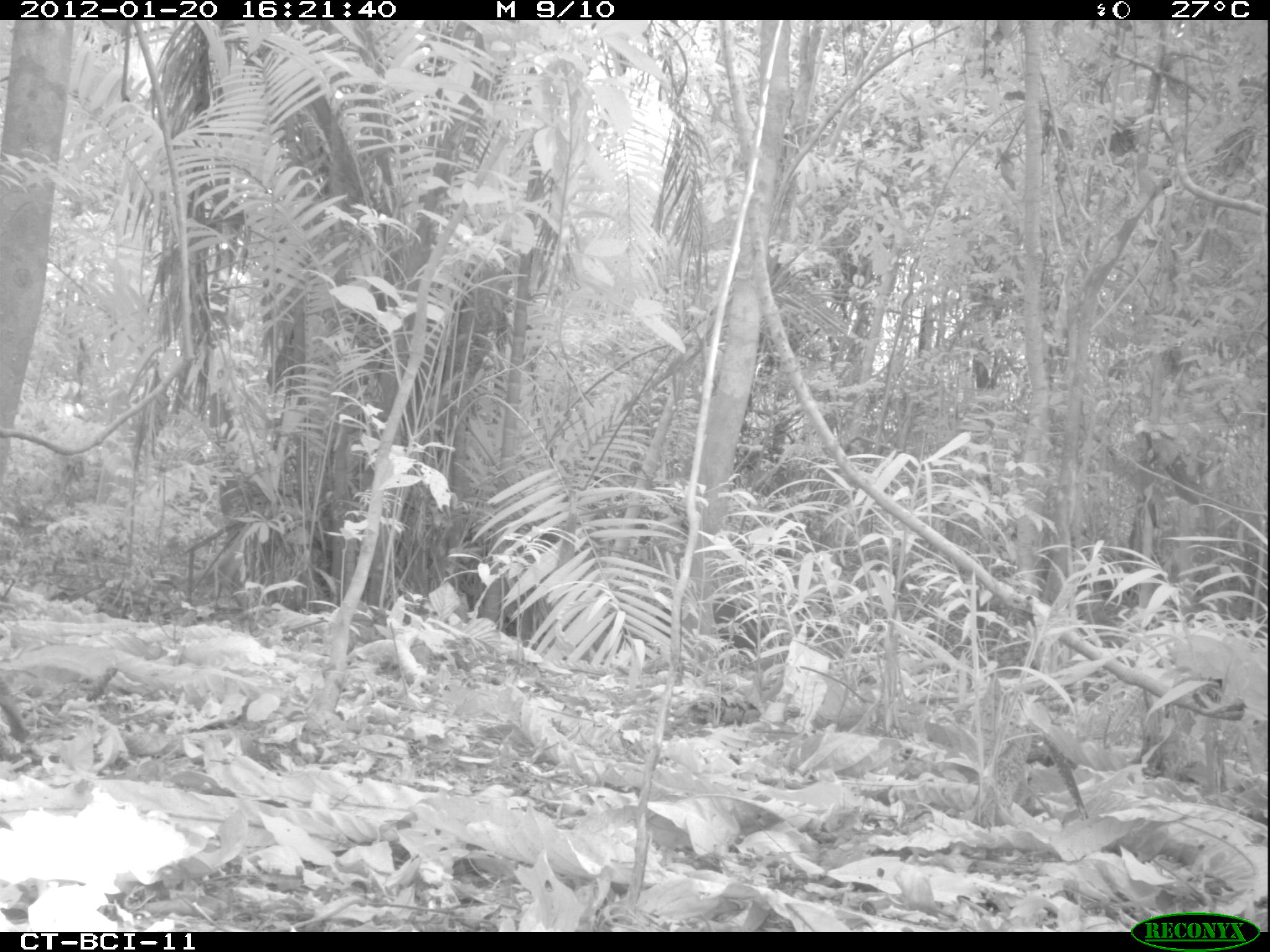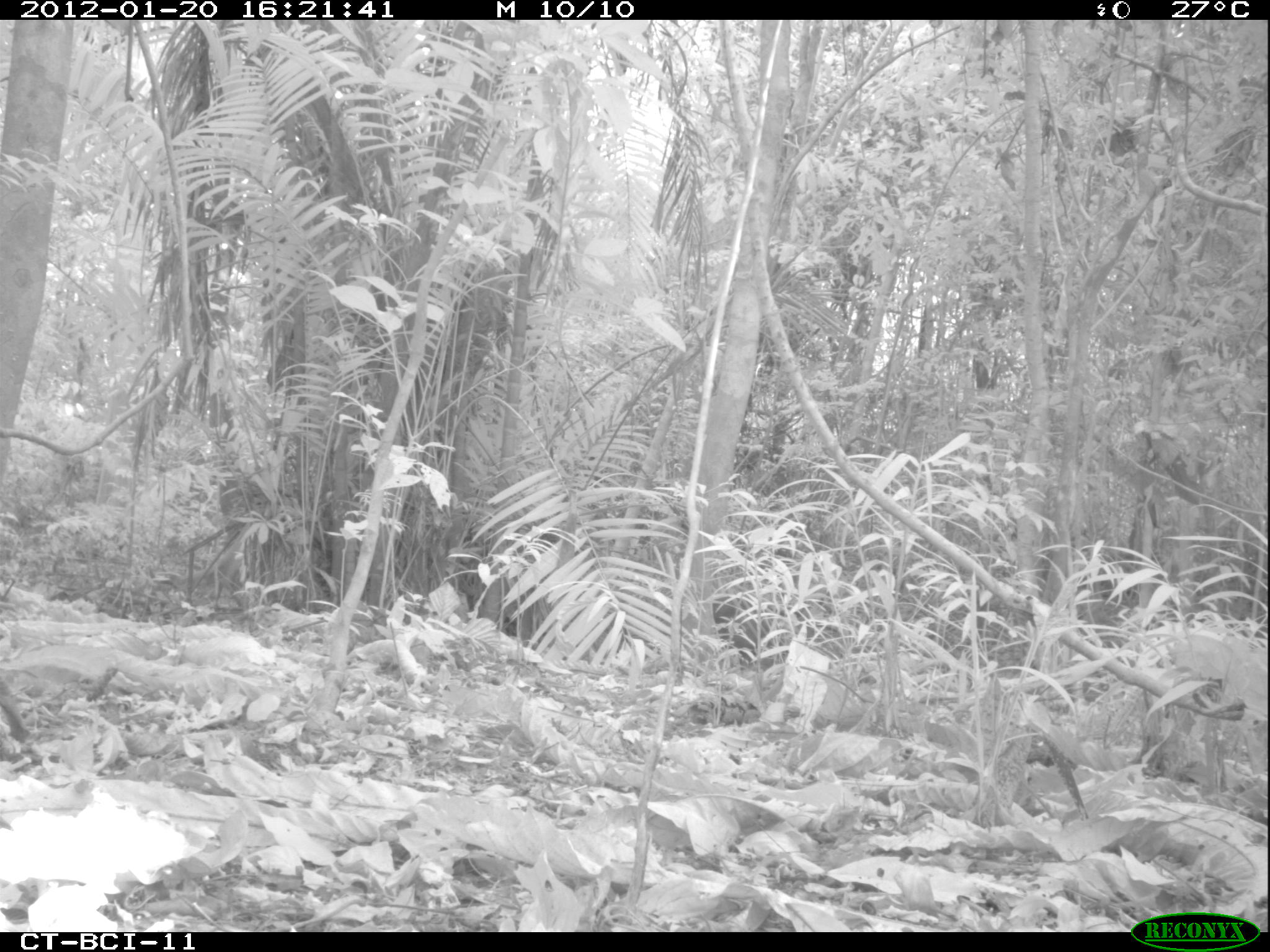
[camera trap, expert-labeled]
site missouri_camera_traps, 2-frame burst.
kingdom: Animalia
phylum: Chordata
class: Mammalia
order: Artiodactyla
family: Tayassuidae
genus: Pecari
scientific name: Pecari tajacu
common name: collared peccary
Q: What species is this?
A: Collared peccary (Pecari tajacu).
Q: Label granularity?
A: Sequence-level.